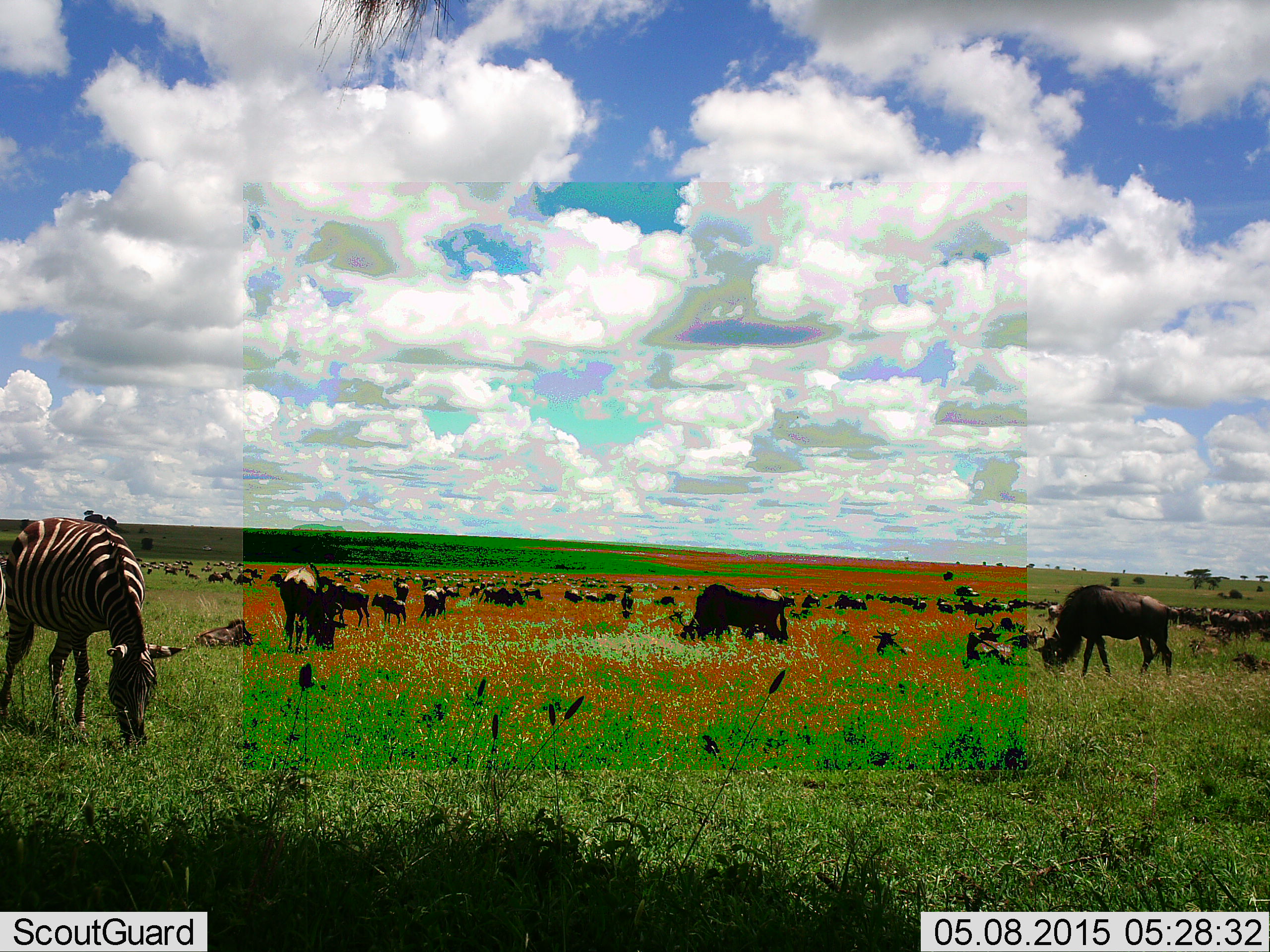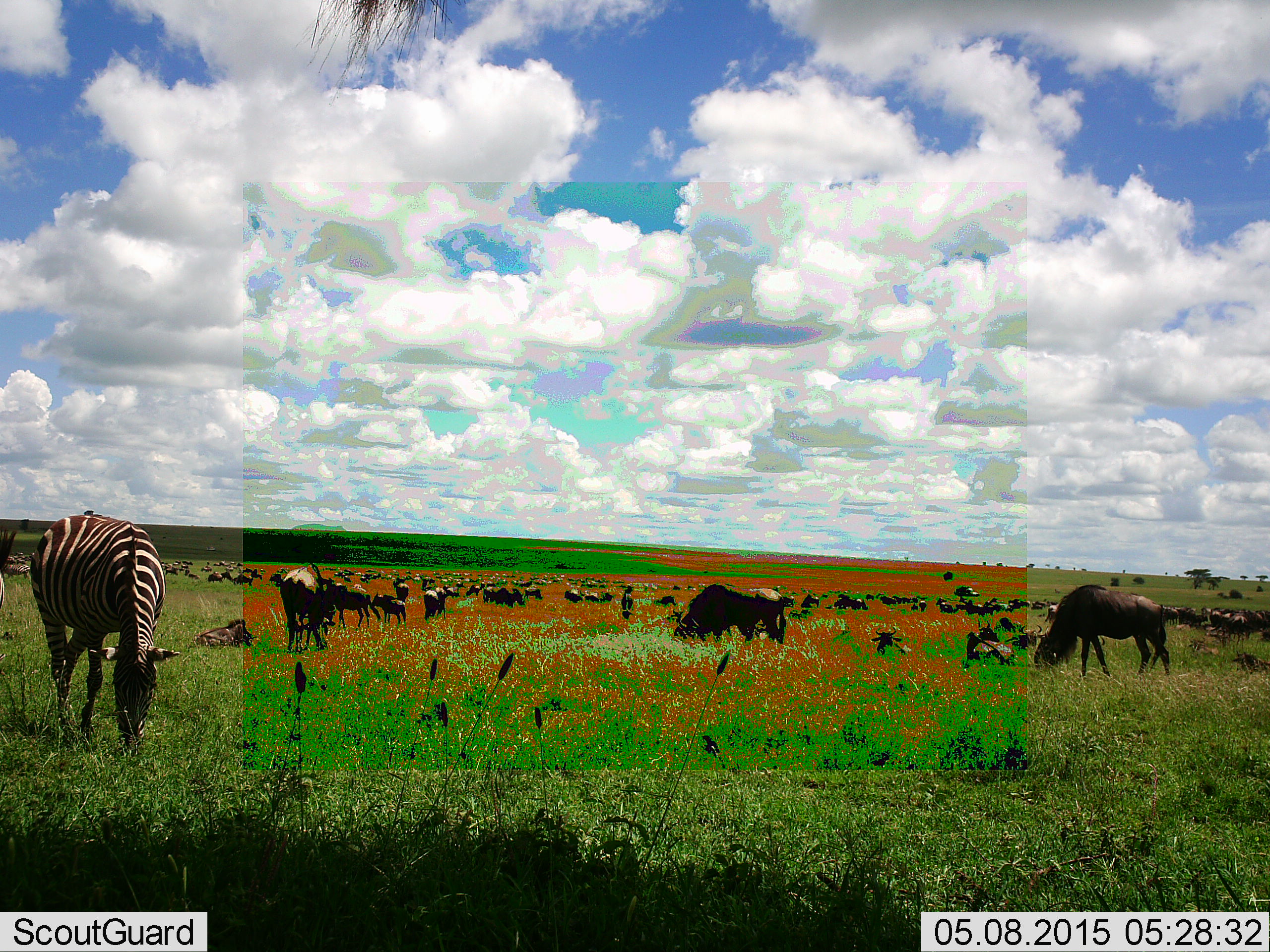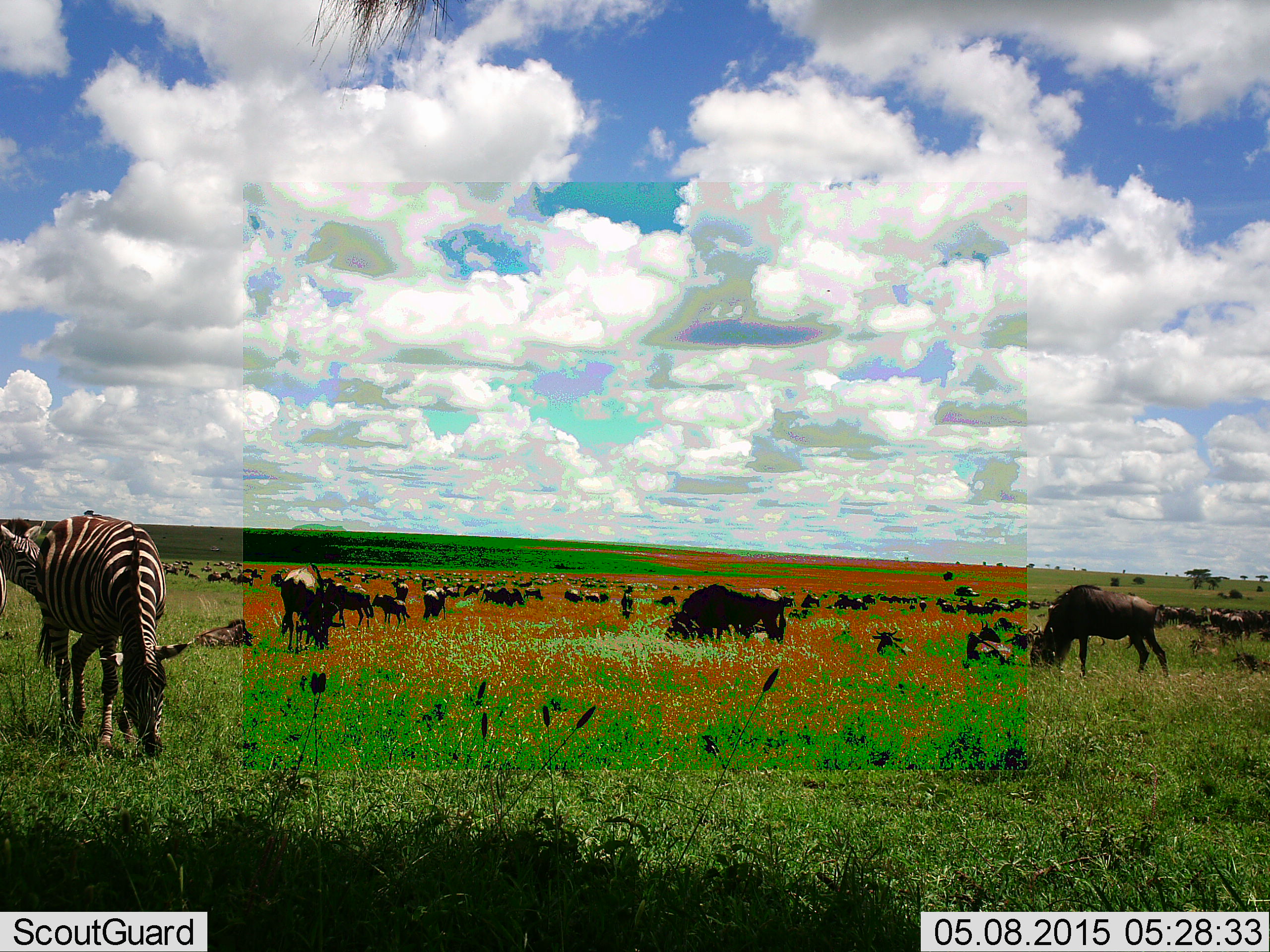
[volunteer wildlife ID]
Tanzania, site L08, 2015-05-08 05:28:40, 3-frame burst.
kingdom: Animalia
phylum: Chordata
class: Mammalia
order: Artiodactyla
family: Bovidae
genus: Connochaetes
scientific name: Connochaetes taurinus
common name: blue wildebeest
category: wildebeest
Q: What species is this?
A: Wildebeest (blue wildebeest) (Connochaetes taurinus).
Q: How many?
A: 11-50.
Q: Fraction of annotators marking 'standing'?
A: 80%.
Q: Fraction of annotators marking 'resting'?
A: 60%.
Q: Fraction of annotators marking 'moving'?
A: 40%.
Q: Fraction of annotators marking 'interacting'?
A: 10%.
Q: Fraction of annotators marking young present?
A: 0%.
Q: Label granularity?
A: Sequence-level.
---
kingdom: Animalia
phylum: Chordata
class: Mammalia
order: Perissodactyla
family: Equidae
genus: Equus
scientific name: Equus quagga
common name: plains zebra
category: zebra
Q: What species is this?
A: Zebra (plains zebra) (Equus quagga).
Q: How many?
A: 1.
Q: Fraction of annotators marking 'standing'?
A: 20%.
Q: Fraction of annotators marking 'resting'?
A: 0%.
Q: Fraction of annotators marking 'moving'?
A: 0%.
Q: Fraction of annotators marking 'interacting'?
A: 0%.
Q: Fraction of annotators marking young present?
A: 0%.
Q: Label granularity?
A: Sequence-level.